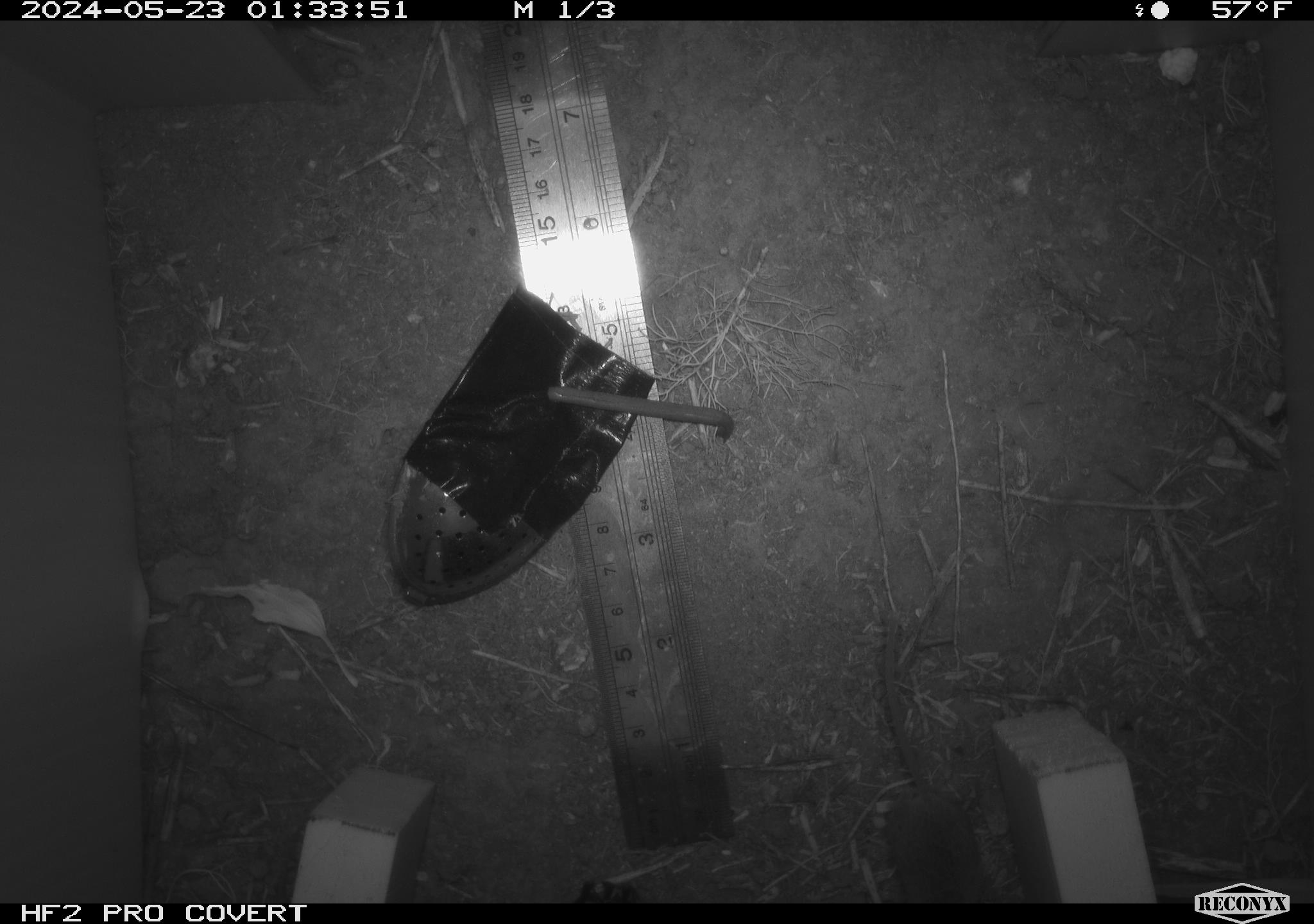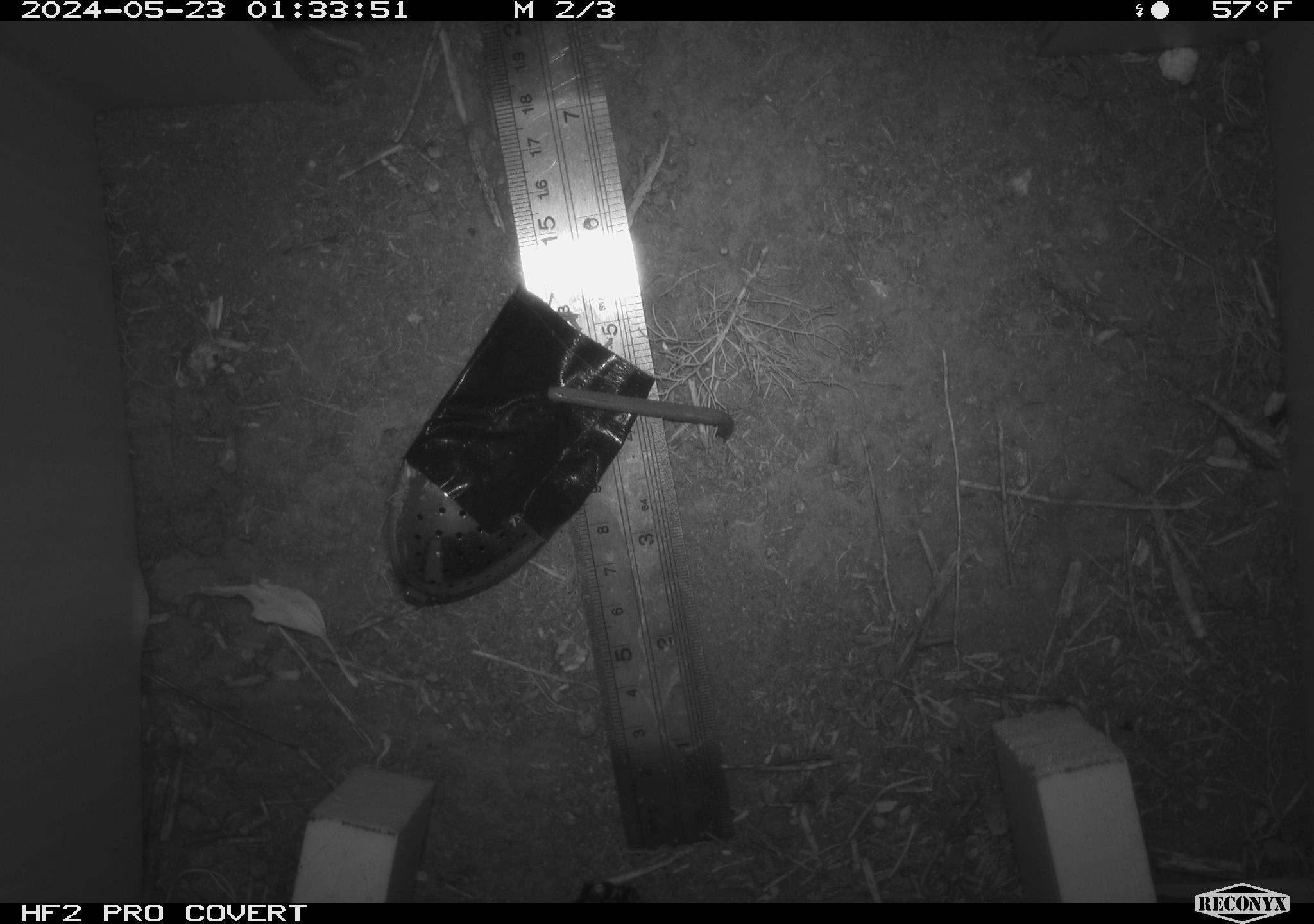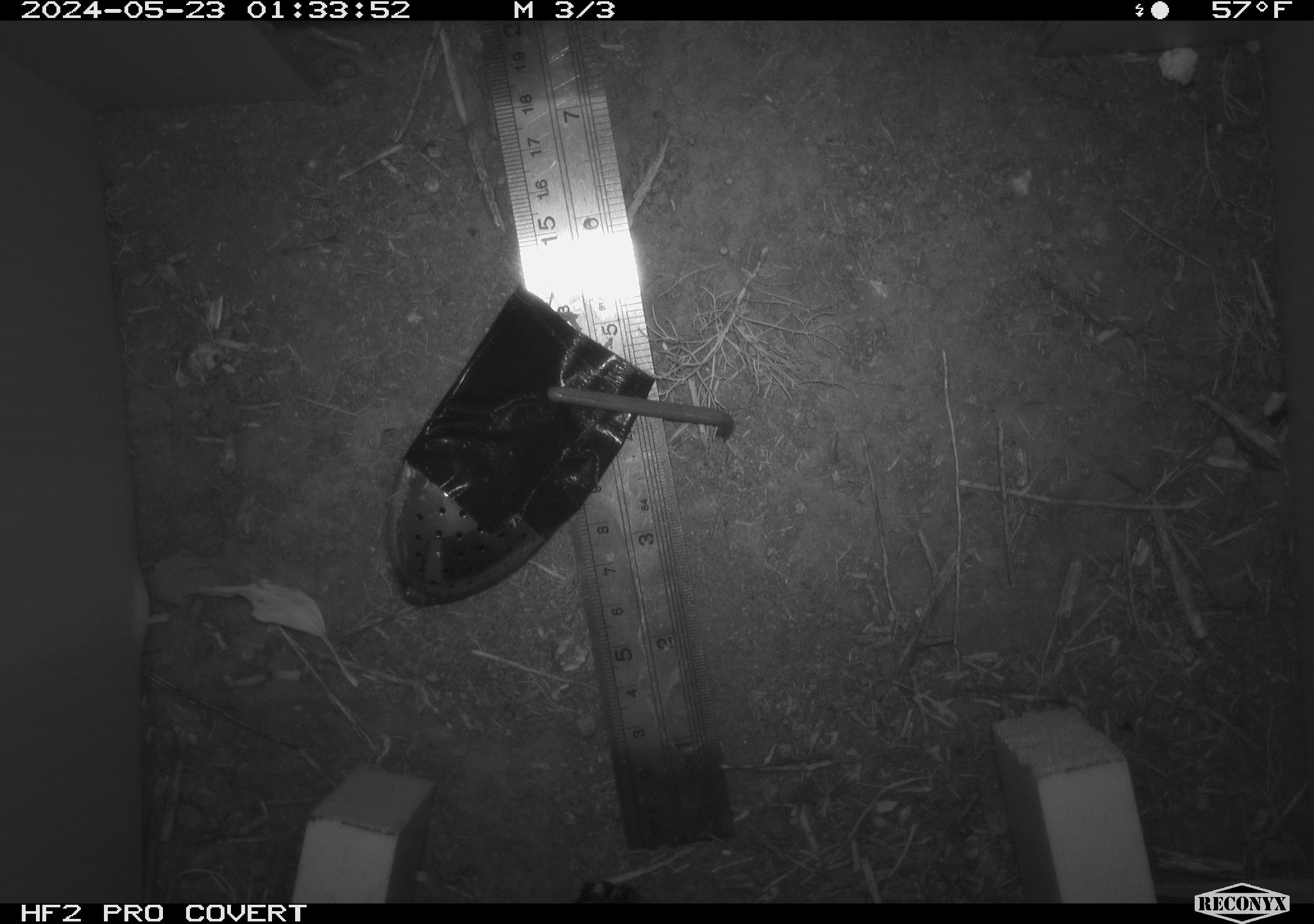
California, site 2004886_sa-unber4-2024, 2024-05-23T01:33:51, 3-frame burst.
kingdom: Animalia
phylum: Chordata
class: Mammalia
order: Rodentia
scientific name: Rodentia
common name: mouse species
Mouse species (Rodentia).